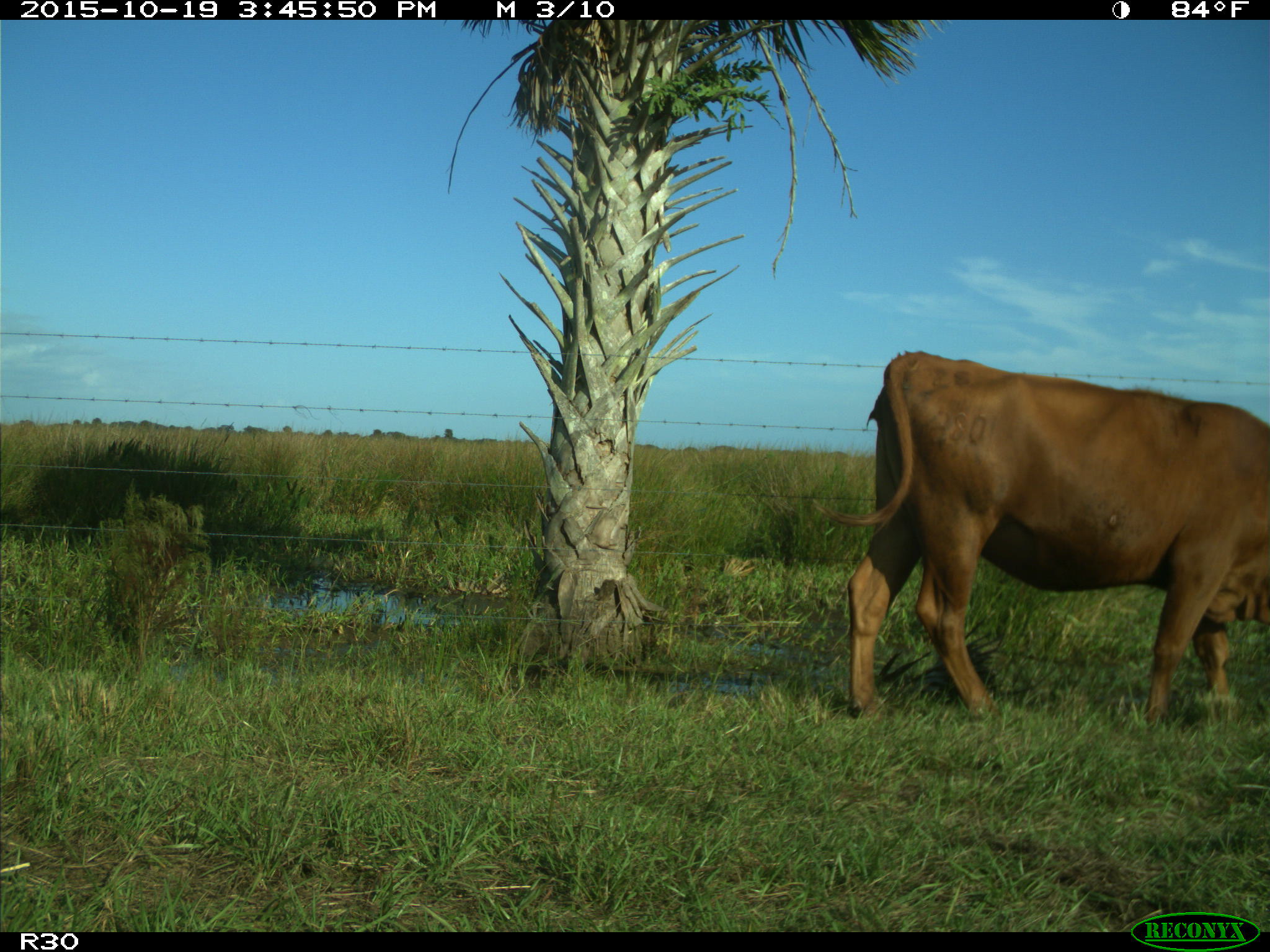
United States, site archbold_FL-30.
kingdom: Animalia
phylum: Chordata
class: Mammalia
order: Artiodactyla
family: Bovidae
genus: Bos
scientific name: Bos taurus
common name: domestic cow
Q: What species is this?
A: Bos taurus (domestic cow).